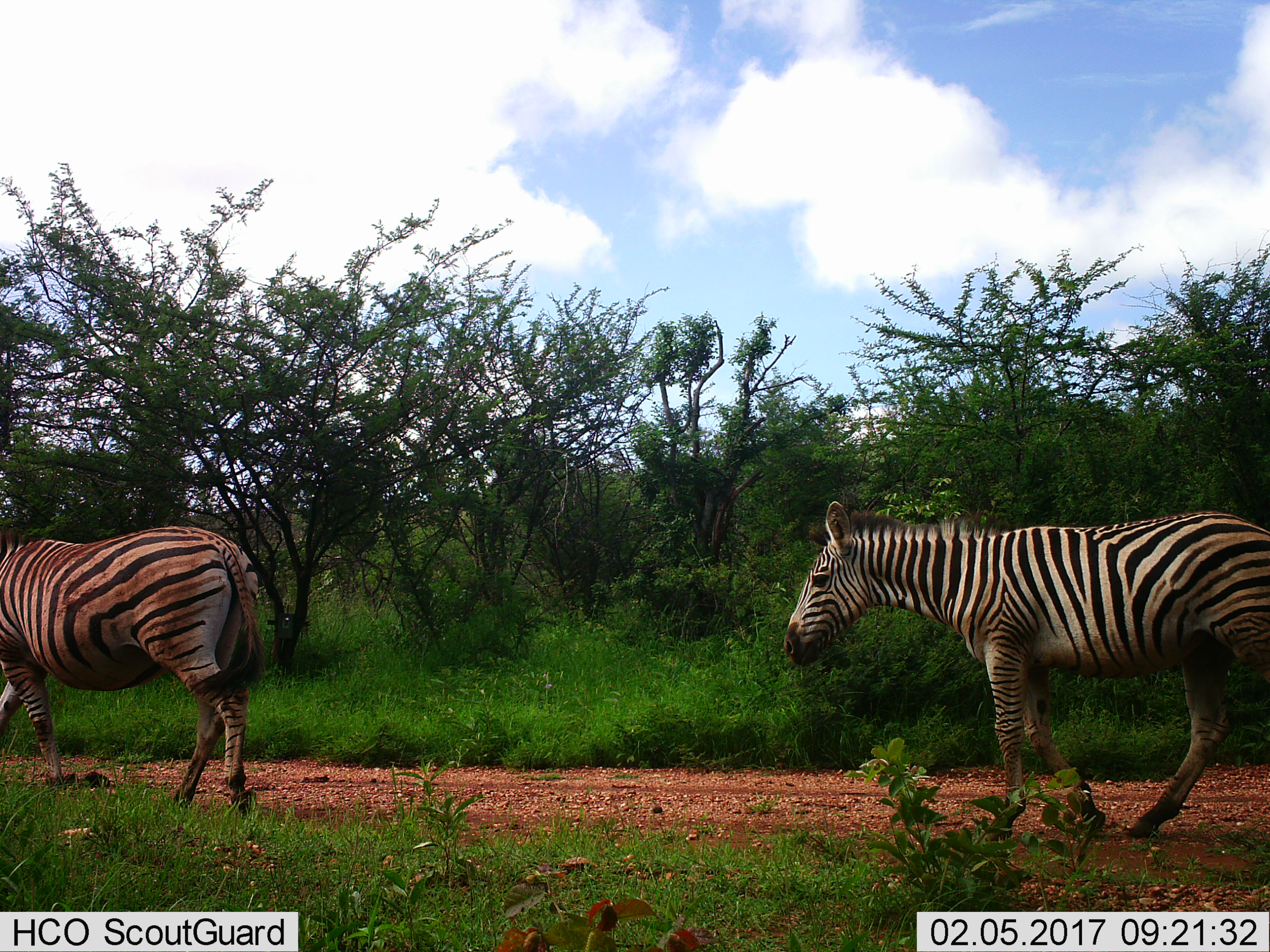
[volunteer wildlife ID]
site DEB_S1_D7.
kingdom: Animalia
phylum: Chordata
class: Mammalia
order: Perissodactyla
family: Equidae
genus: Equus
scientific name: Equus quagga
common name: plains zebra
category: zebraplains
Zebraplains (plains zebra) (Equus quagga), count 2. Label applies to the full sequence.